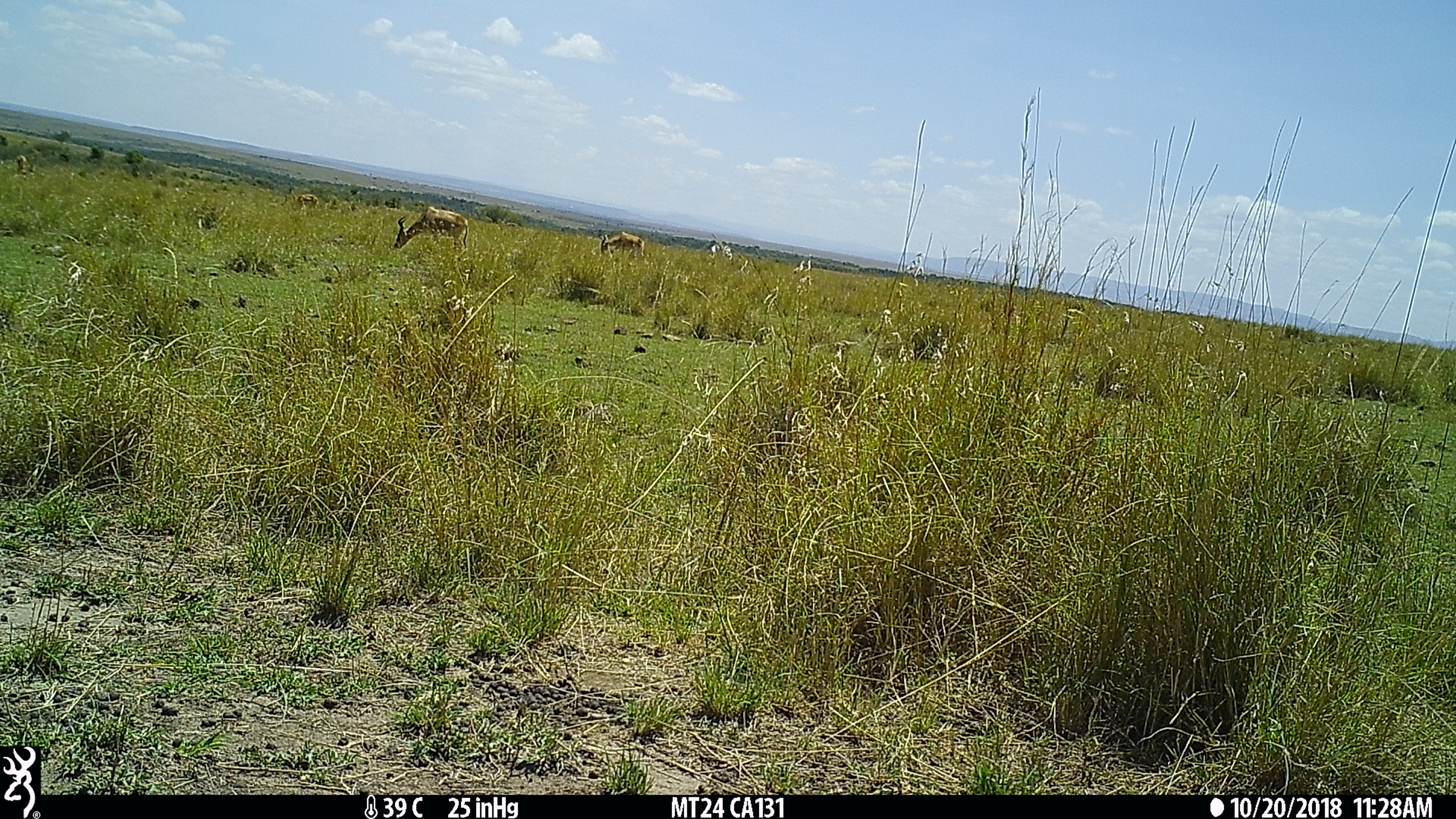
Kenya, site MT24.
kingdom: Animalia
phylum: Chordata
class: Mammalia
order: Artiodactyla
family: Bovidae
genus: Alcelaphus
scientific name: Alcelaphus buselaphus cokii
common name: coke's hartebeest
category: hartebeest cokes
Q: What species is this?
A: Hartebeest cokes (coke's hartebeest) (Alcelaphus buselaphus cokii).